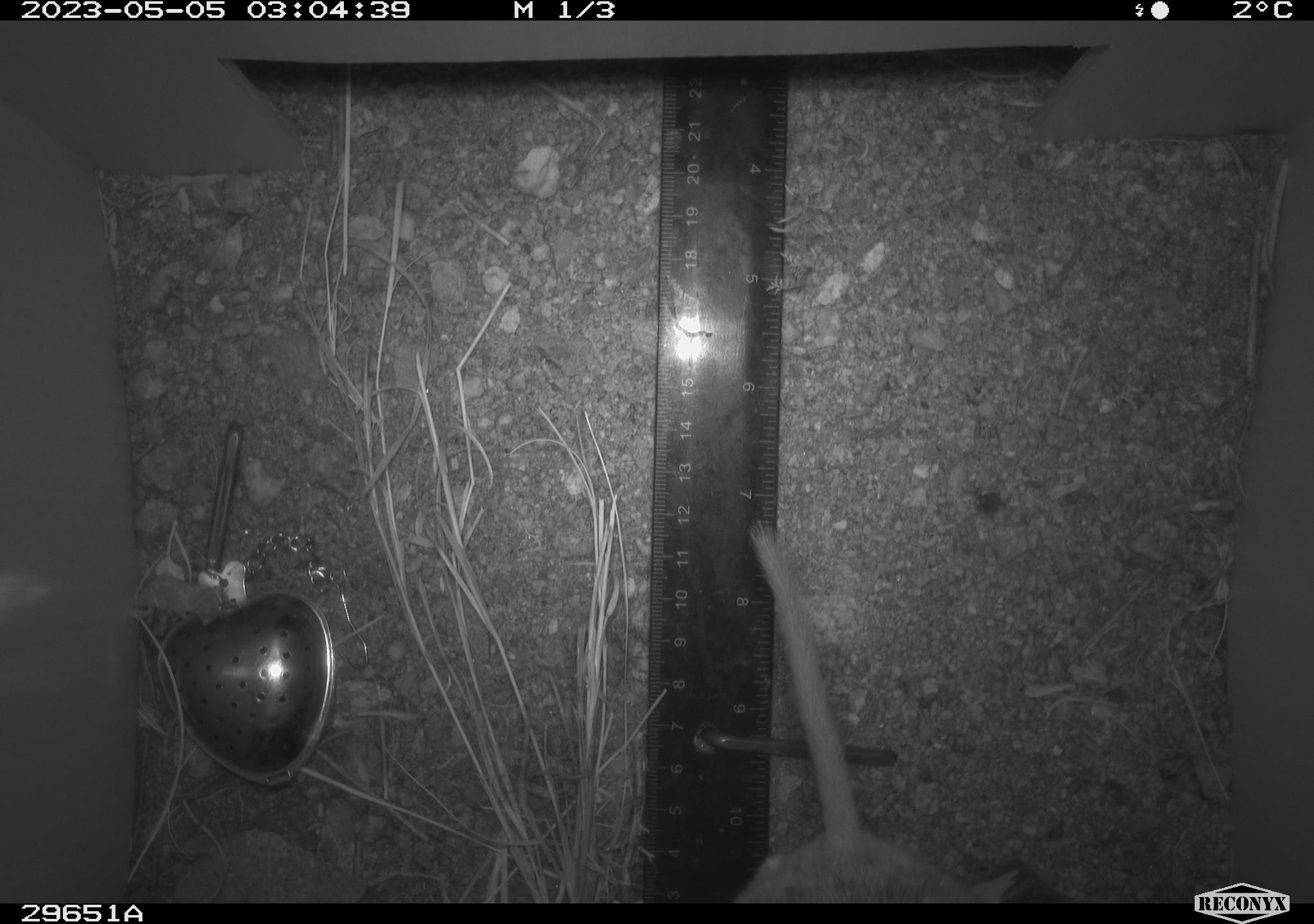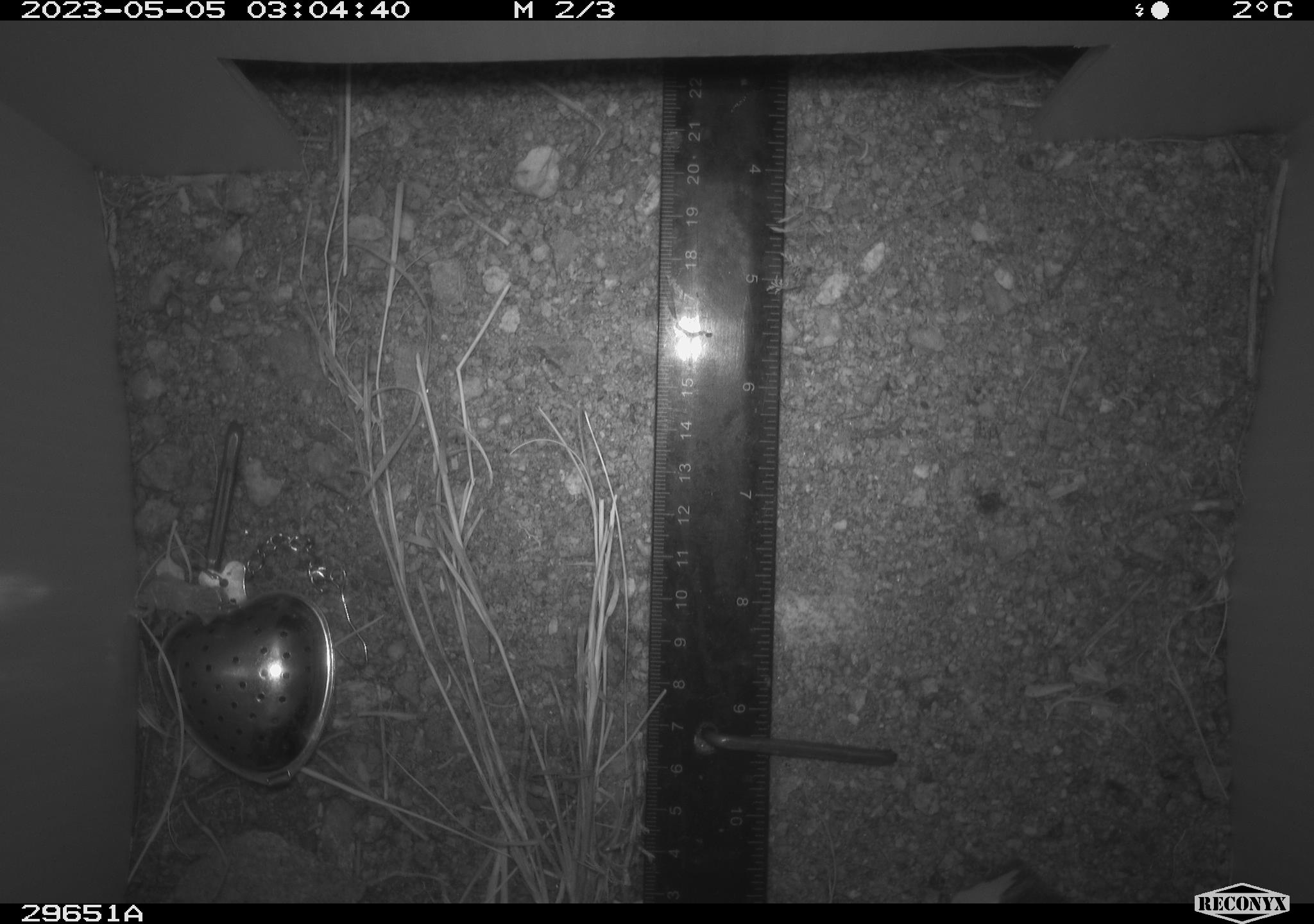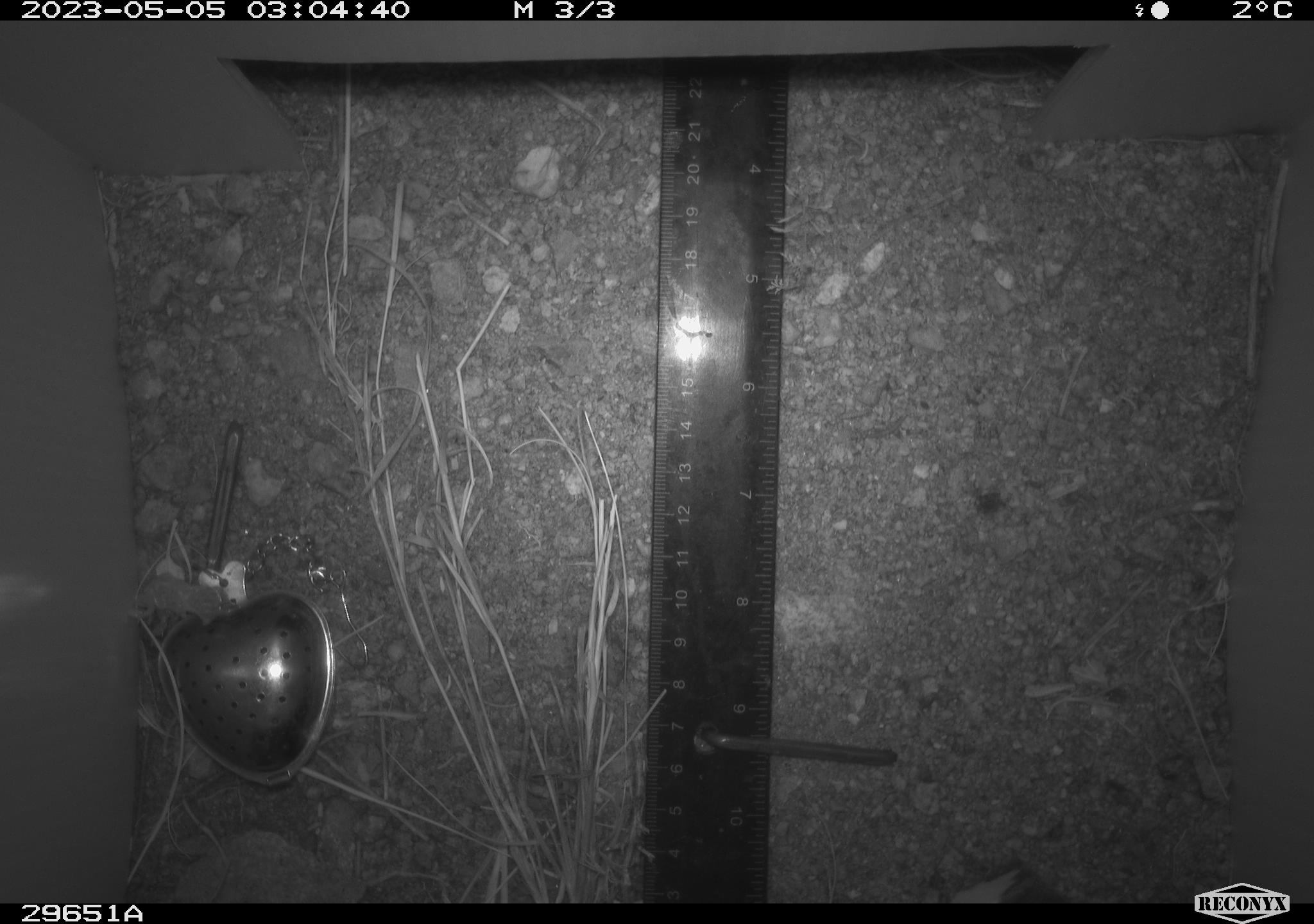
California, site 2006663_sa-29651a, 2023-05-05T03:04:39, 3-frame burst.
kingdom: Animalia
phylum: Chordata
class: Mammalia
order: Rodentia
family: Cricetidae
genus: Neotoma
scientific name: Neotoma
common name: pack rat or woodrat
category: neotoma species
Neotoma species (pack rat or woodrat) (Neotoma).